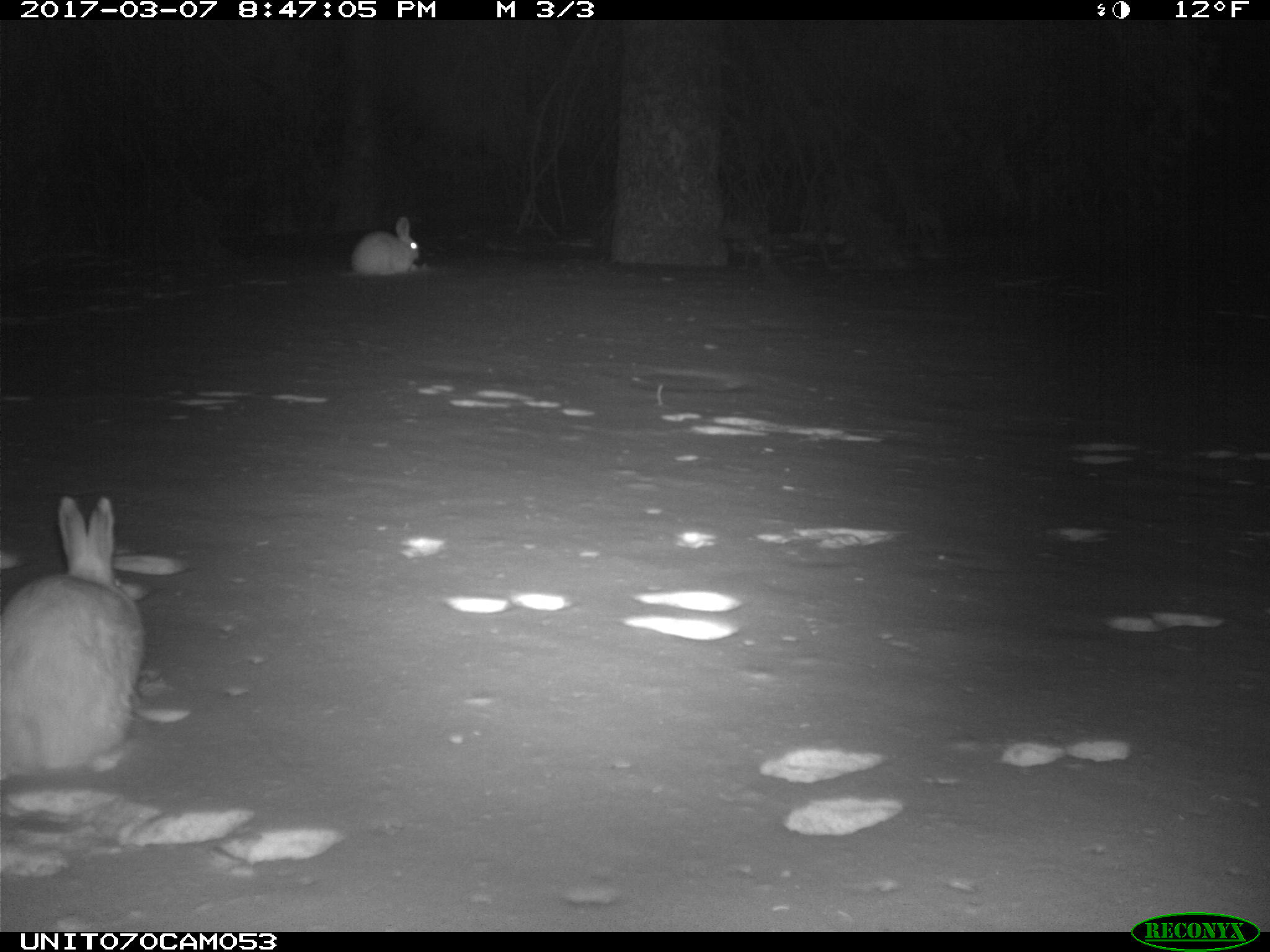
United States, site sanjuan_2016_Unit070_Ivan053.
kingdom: Animalia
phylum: Chordata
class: Mammalia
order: Lagomorpha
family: Leporidae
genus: Lepus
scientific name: Lepus americanus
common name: snowshoe hare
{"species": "Lepus americanus (snowshoe hare)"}